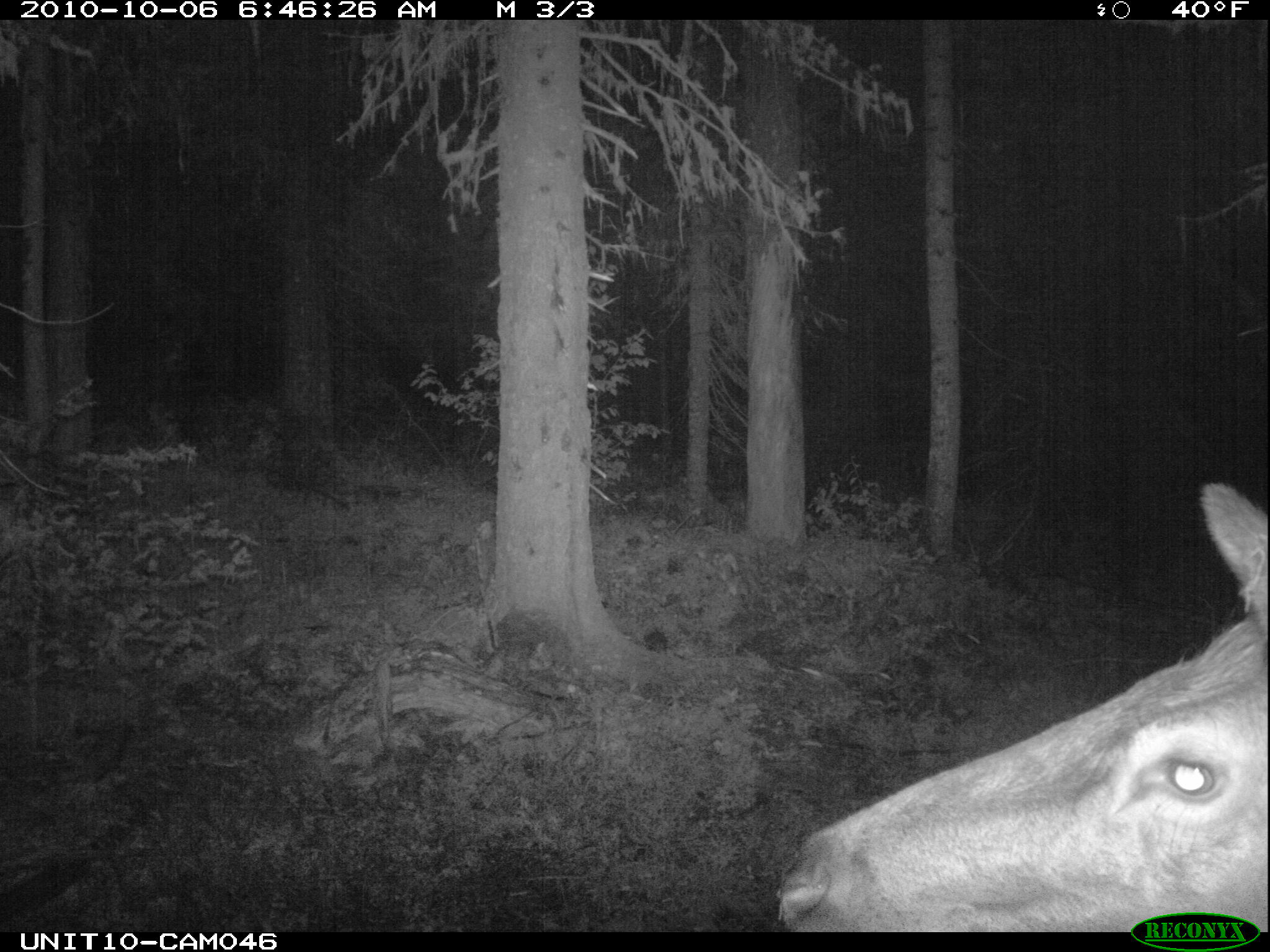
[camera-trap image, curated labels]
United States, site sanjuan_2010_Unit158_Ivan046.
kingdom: Animalia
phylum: Chordata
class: Mammalia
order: Artiodactyla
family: Cervidae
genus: Cervus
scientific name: Cervus elaphus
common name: red deer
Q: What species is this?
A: Cervus elaphus (red deer).